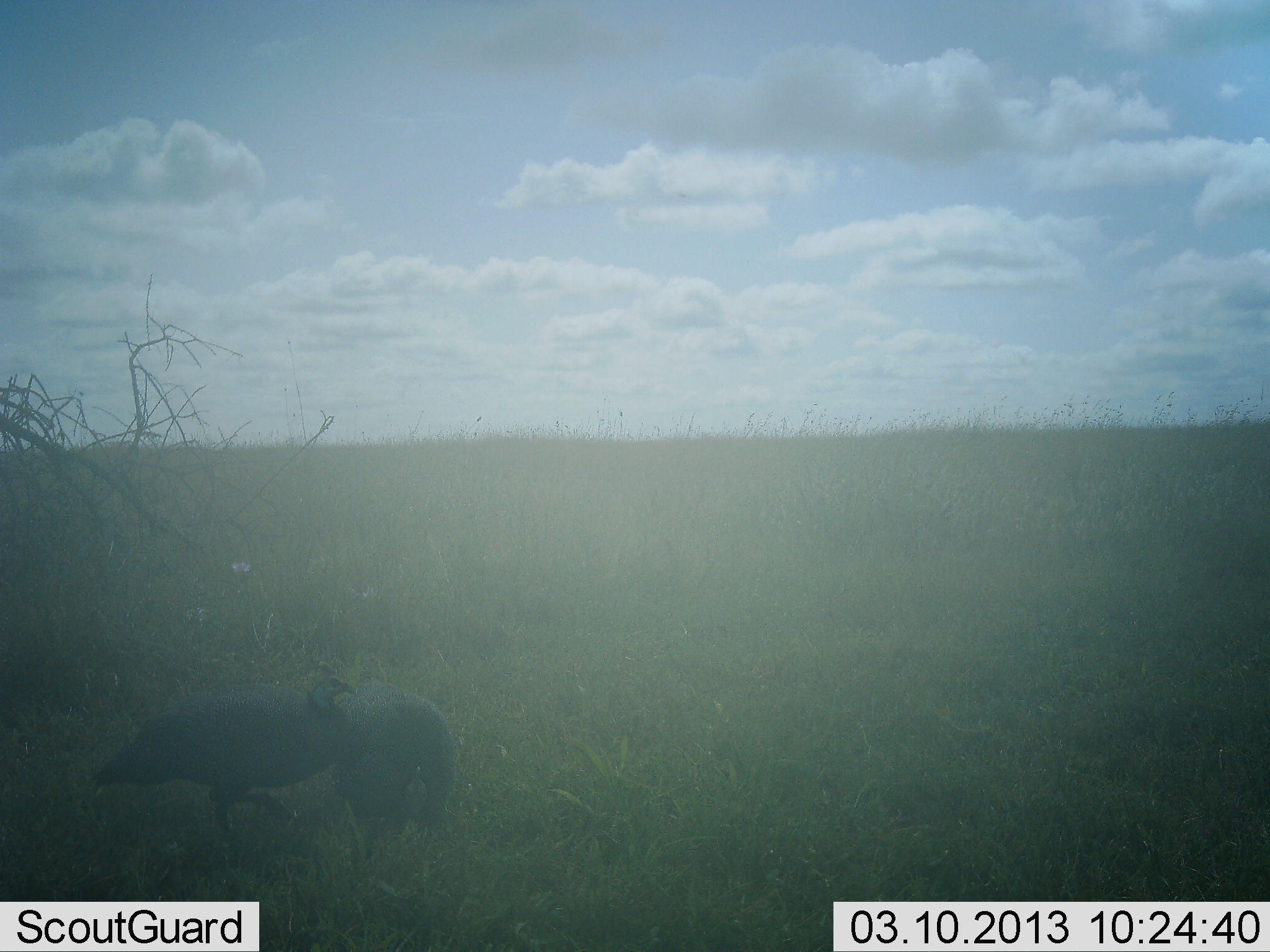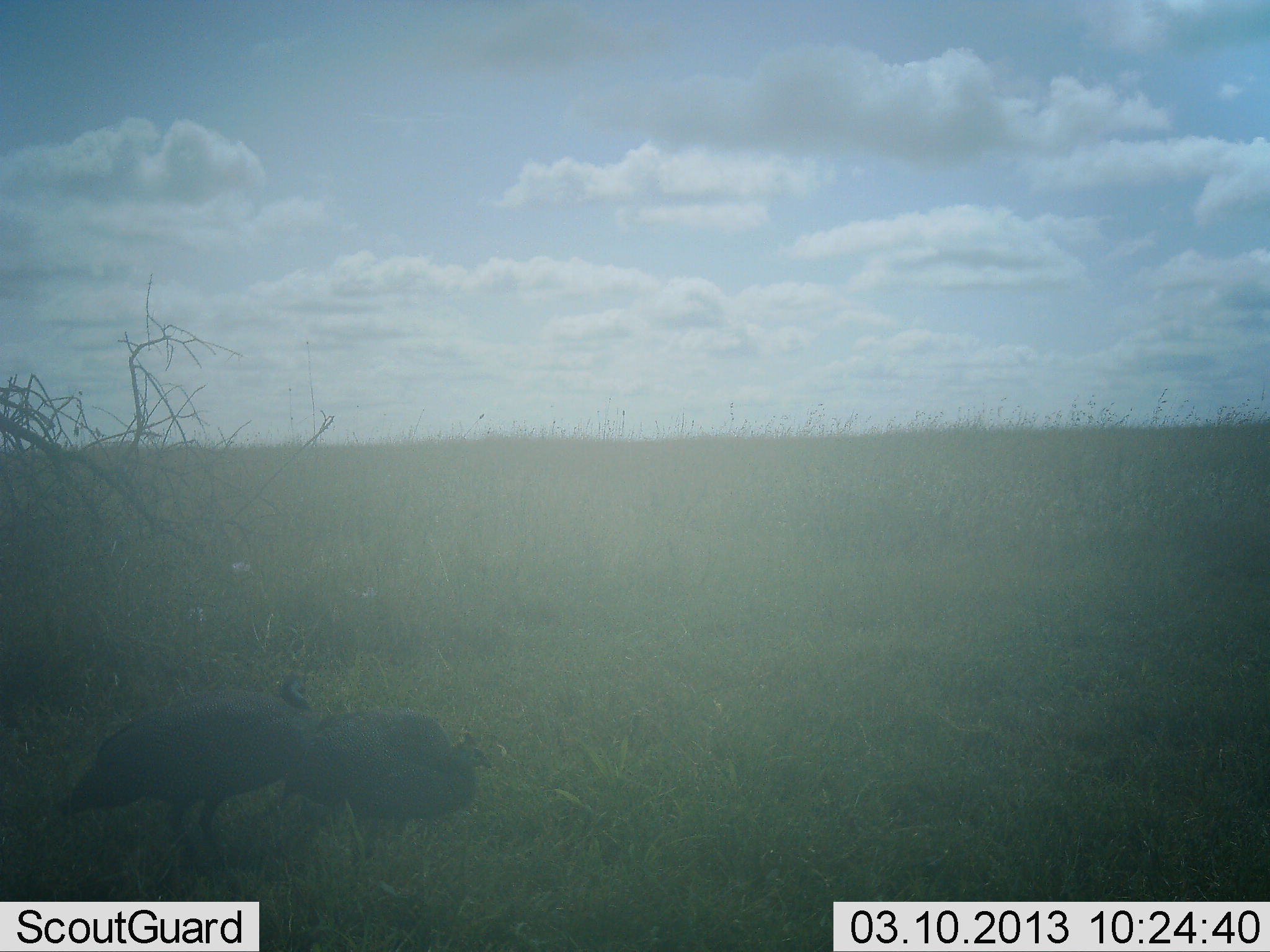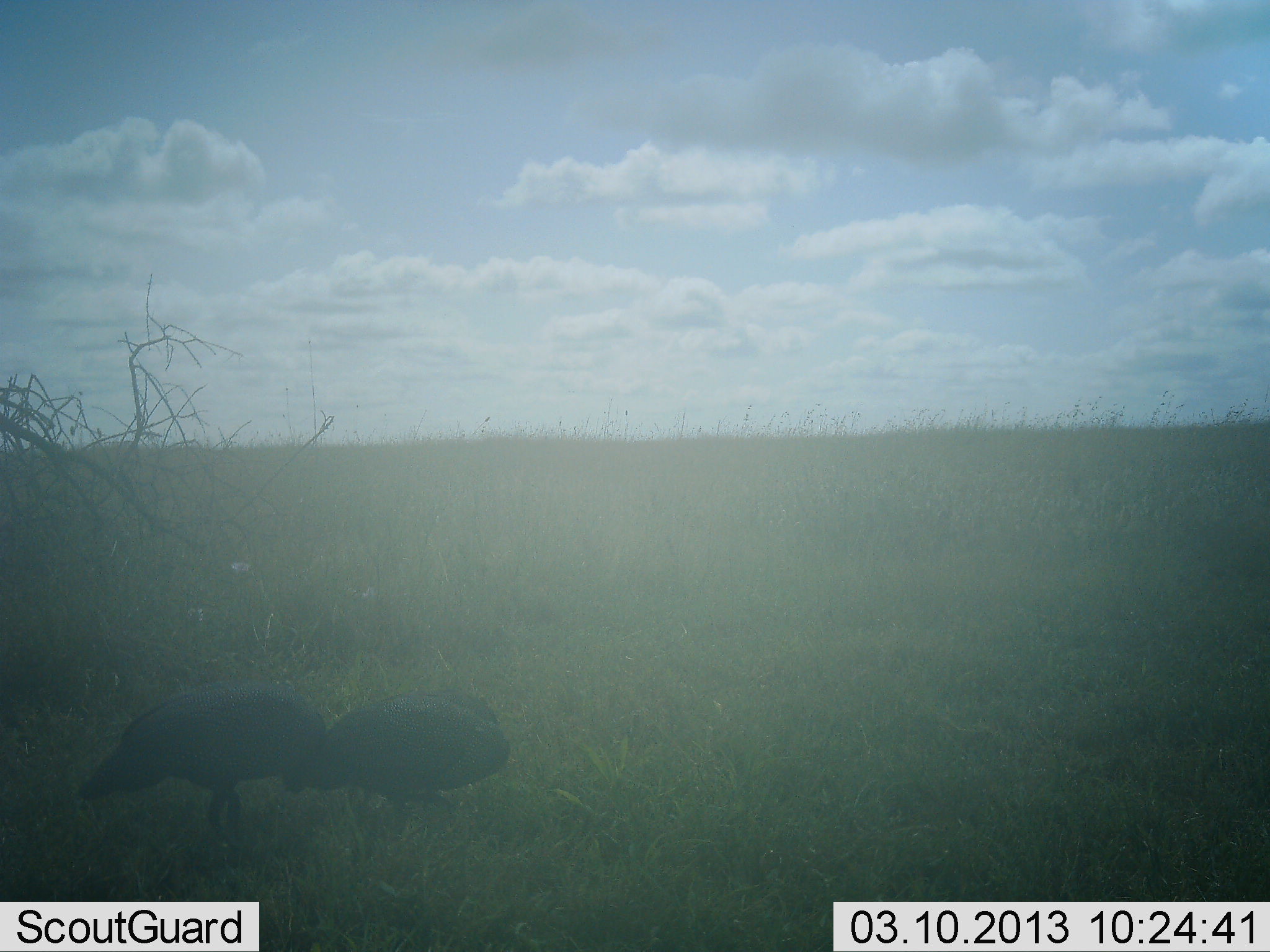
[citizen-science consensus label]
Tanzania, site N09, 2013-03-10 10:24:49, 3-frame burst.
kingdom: Animalia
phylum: Chordata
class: Aves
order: Galliformes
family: Numididae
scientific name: Numididae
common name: guinea fowl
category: guineafowl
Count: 2.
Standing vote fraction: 37%.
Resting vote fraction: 5%.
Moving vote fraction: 37%.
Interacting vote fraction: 21%.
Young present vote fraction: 0%.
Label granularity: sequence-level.